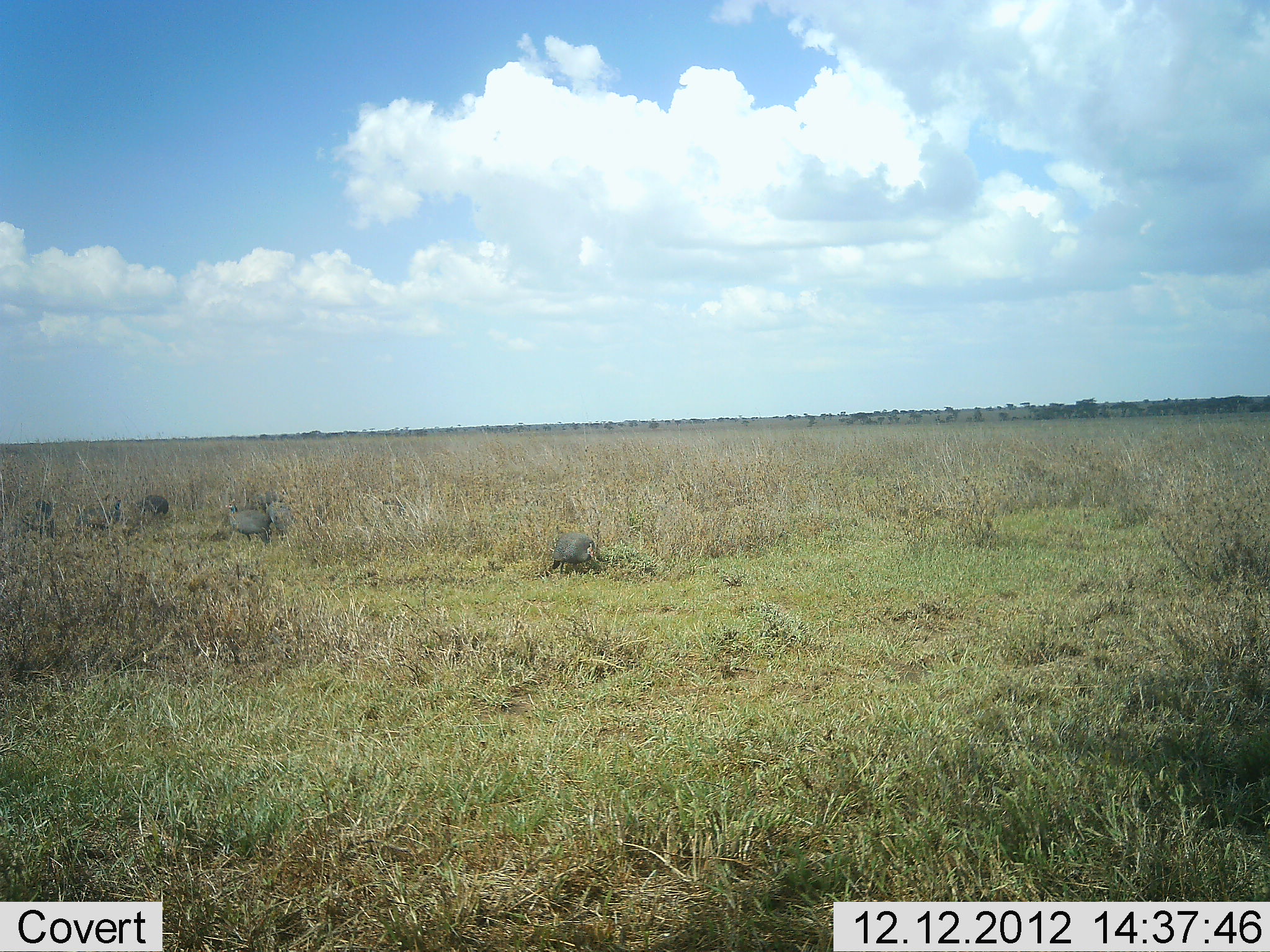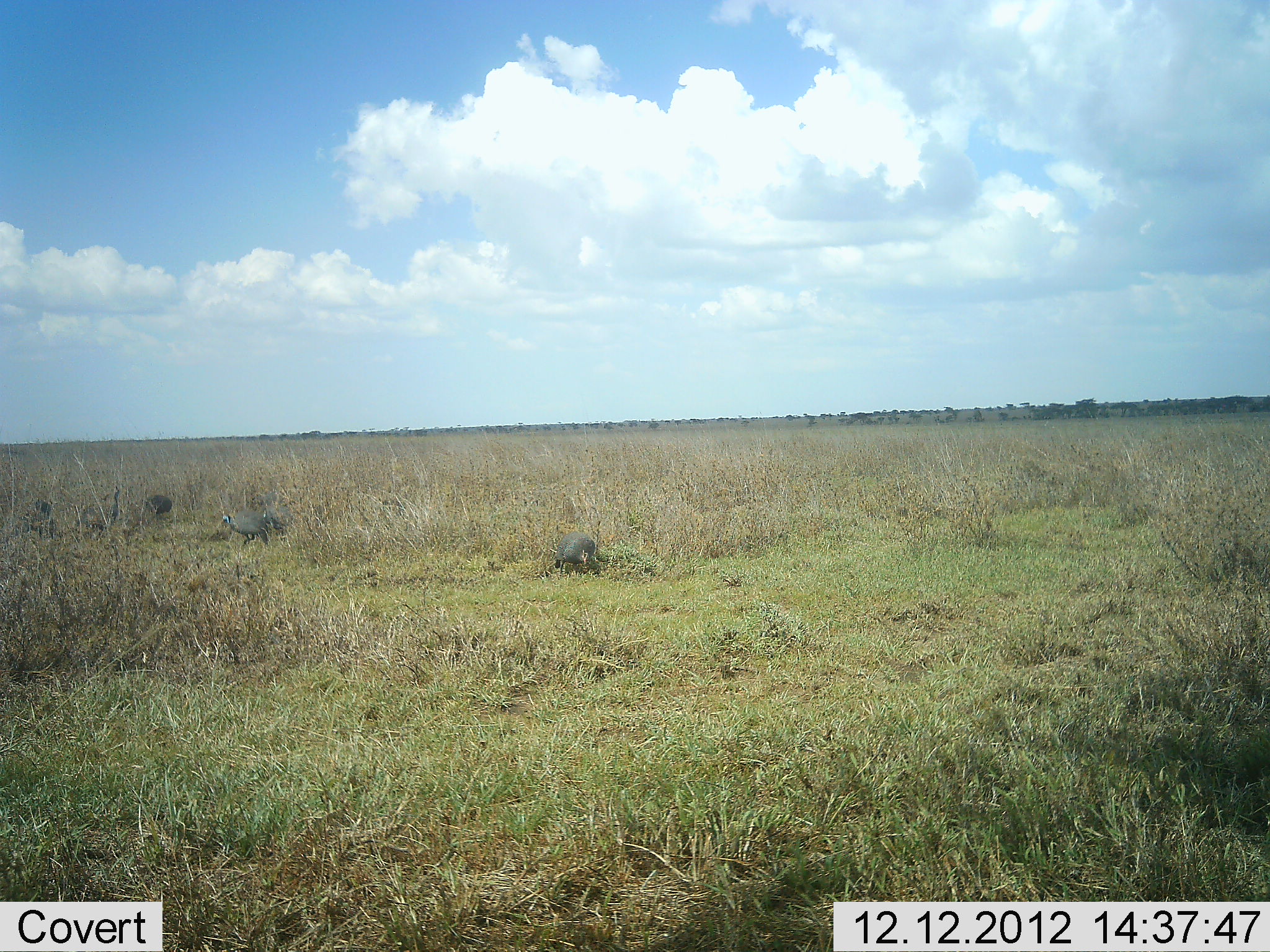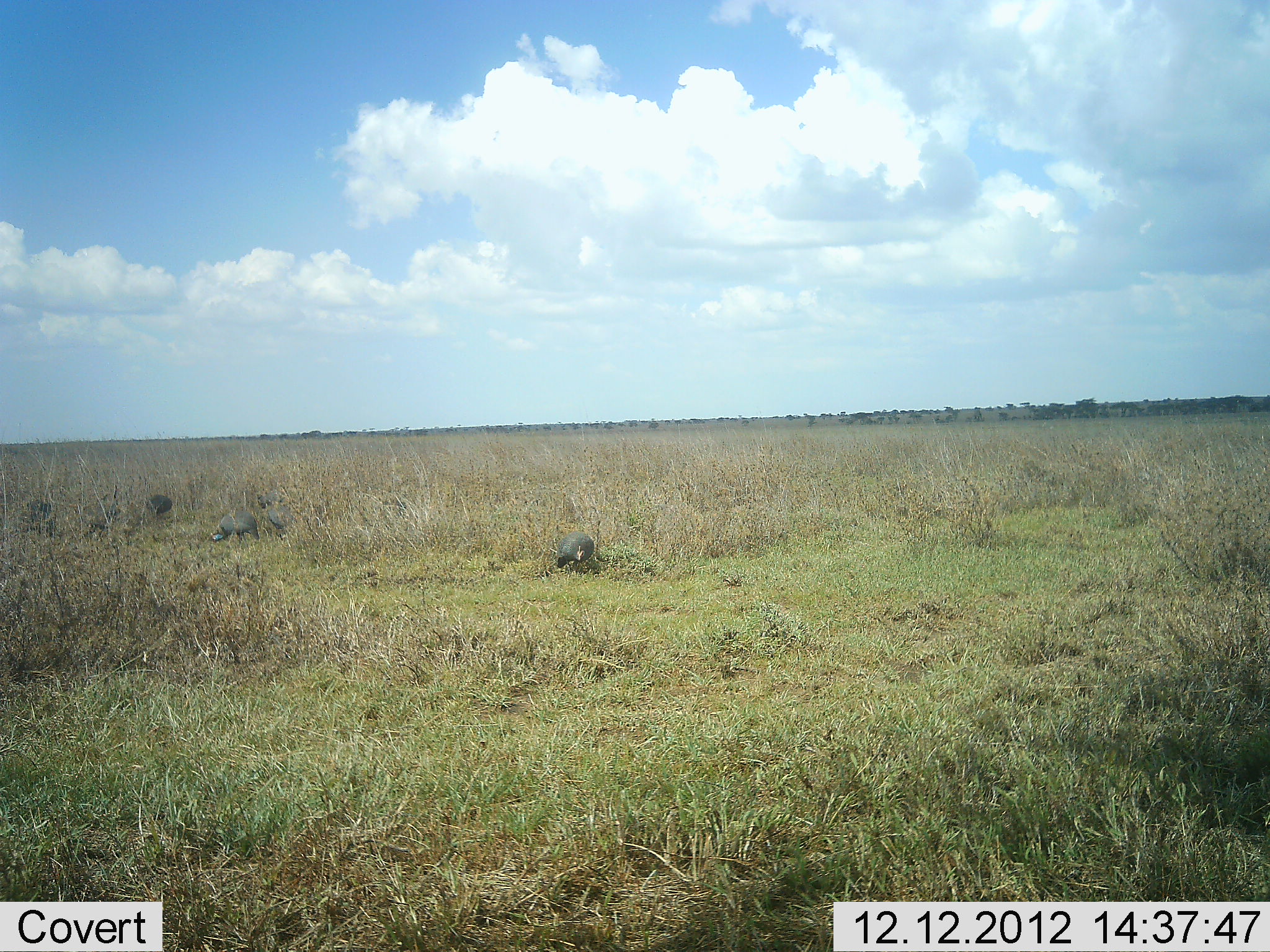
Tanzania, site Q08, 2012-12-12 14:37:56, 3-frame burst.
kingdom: Animalia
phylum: Chordata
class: Aves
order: Galliformes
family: Numididae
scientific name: Numididae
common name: guinea fowl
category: guineafowl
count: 5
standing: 44%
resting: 6%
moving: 25%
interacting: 0%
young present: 0%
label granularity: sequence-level